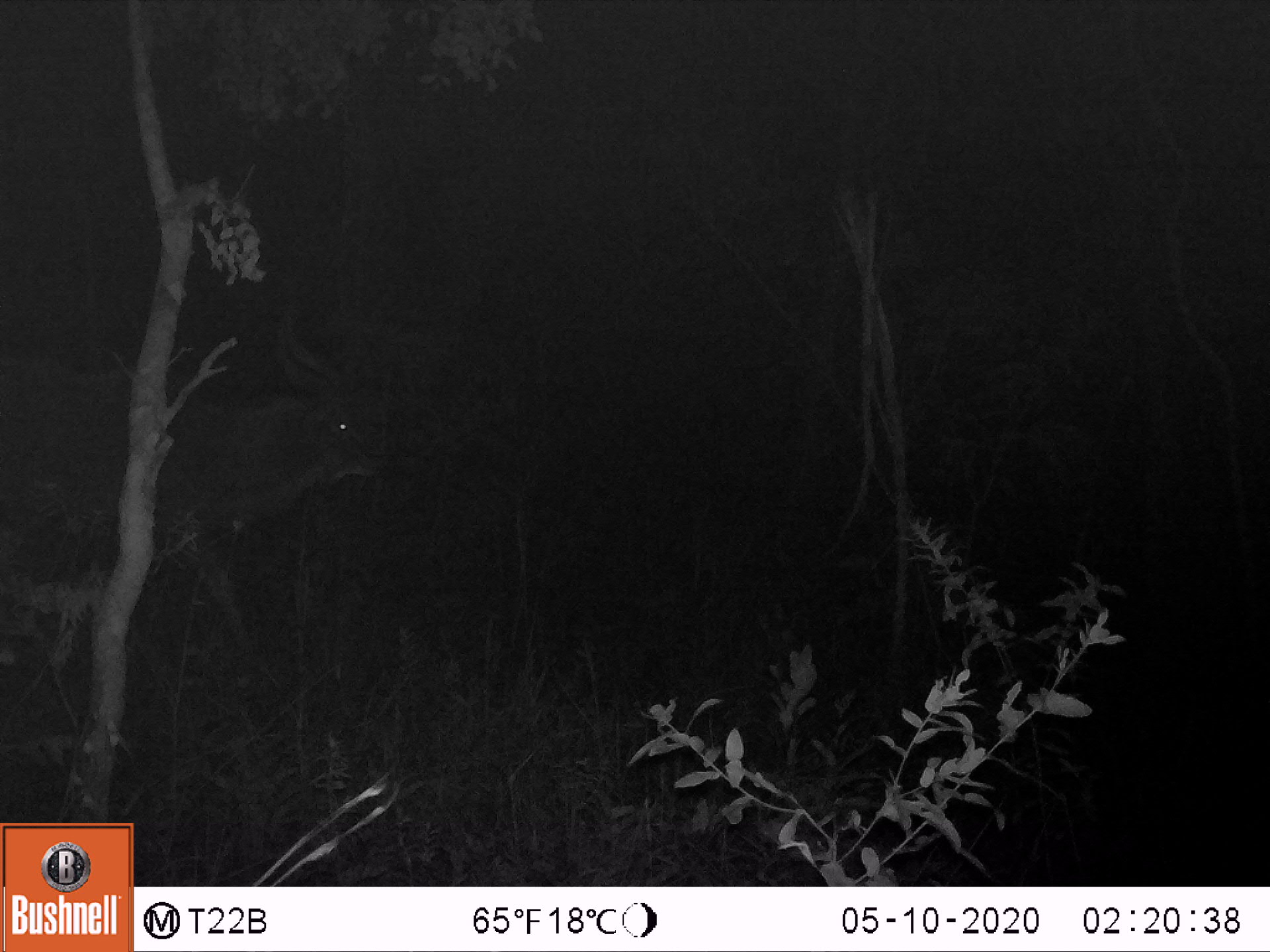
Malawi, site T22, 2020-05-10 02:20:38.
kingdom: Animalia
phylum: Chordata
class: Mammalia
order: Artiodactyla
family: Bovidae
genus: Tragelaphus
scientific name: Tragelaphus strepsiceros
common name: greater kudu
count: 1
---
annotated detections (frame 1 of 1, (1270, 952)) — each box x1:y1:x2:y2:
greater kudu: 3:259:388:630